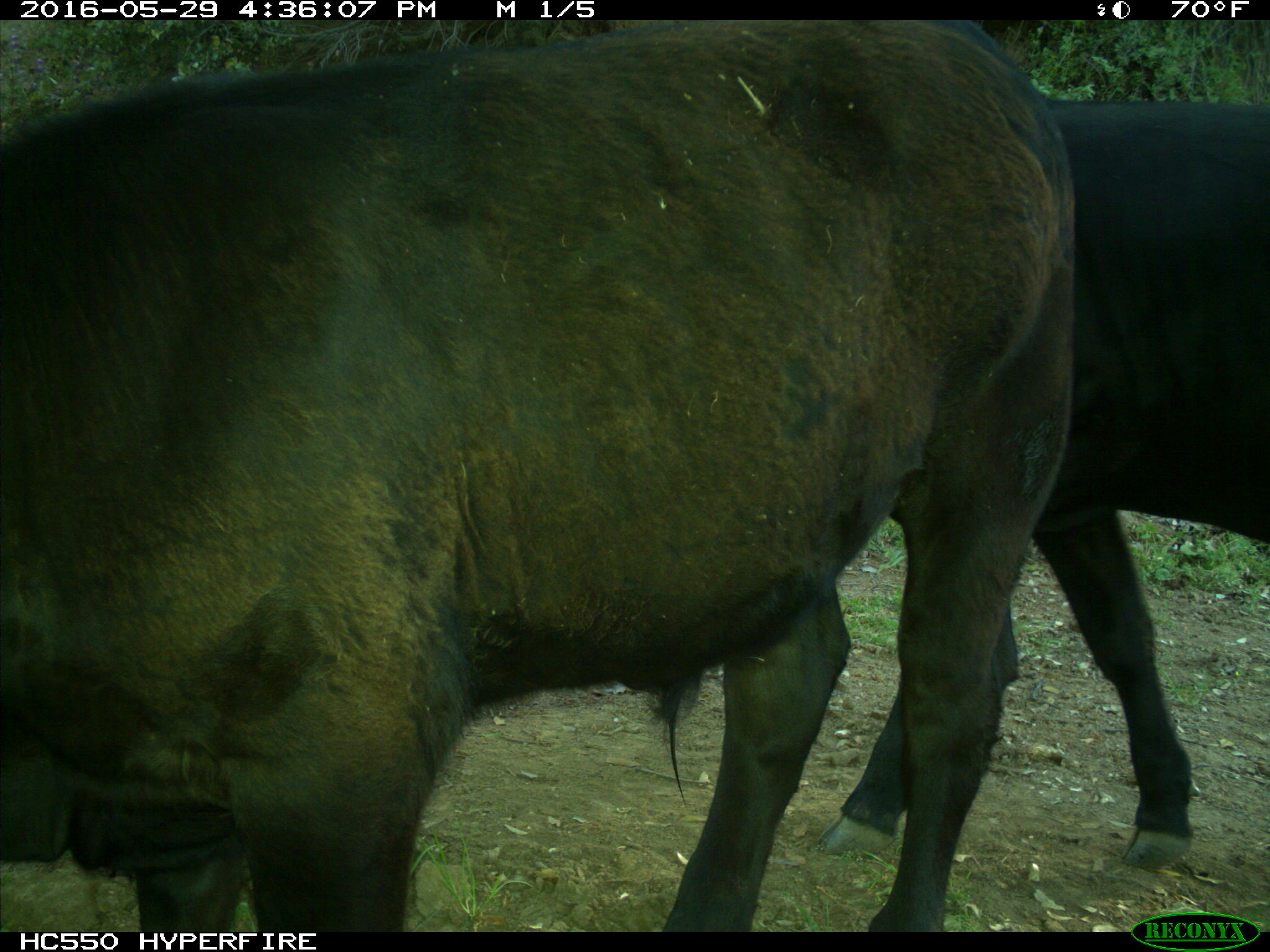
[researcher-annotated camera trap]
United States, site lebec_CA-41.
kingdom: Animalia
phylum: Chordata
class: Mammalia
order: Artiodactyla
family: Bovidae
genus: Bos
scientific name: Bos taurus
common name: domestic cow